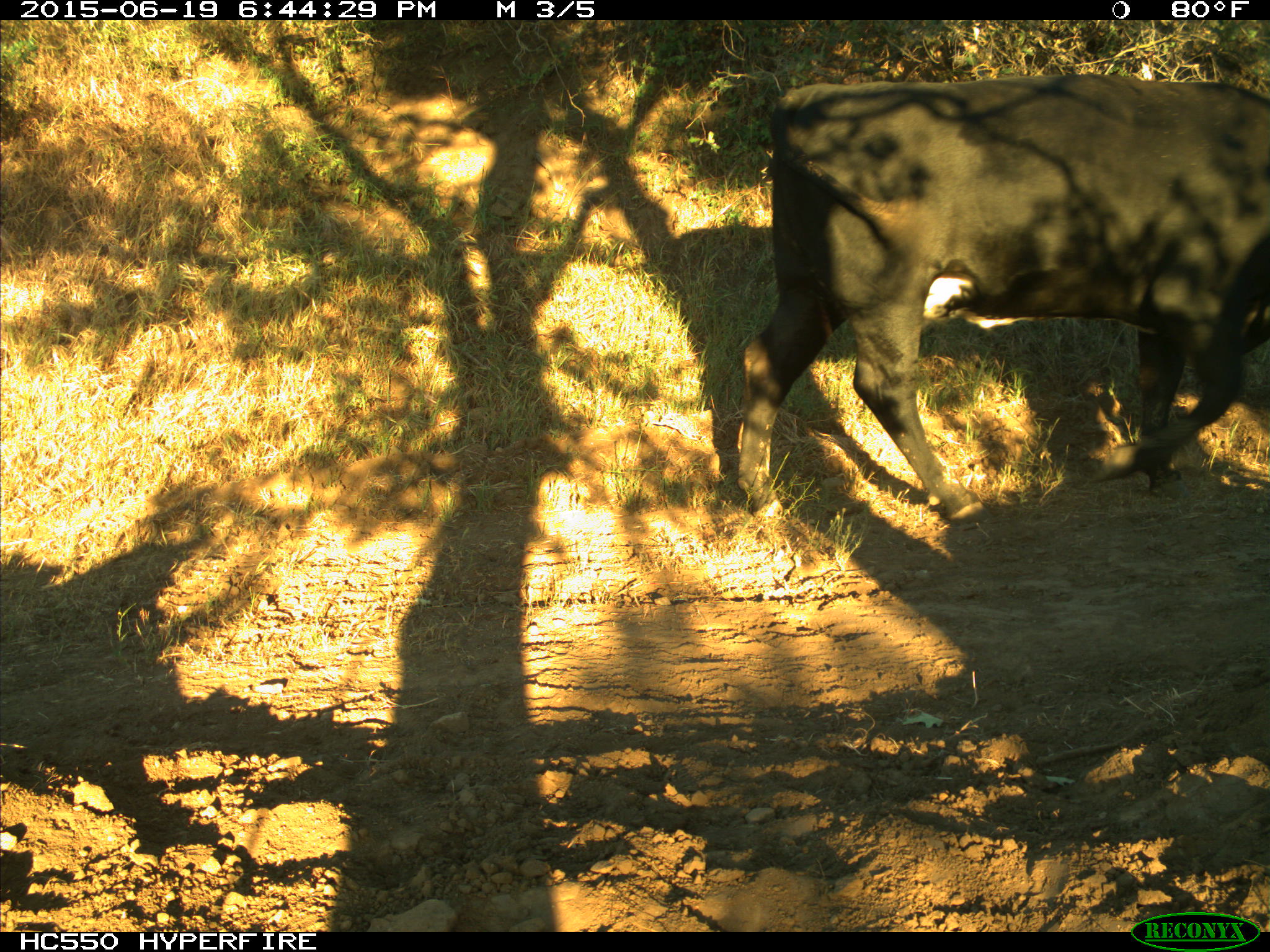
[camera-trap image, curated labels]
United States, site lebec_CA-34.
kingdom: Animalia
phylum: Chordata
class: Mammalia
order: Artiodactyla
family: Bovidae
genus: Bos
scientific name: Bos taurus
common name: domestic cow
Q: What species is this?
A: Bos taurus (domestic cow).